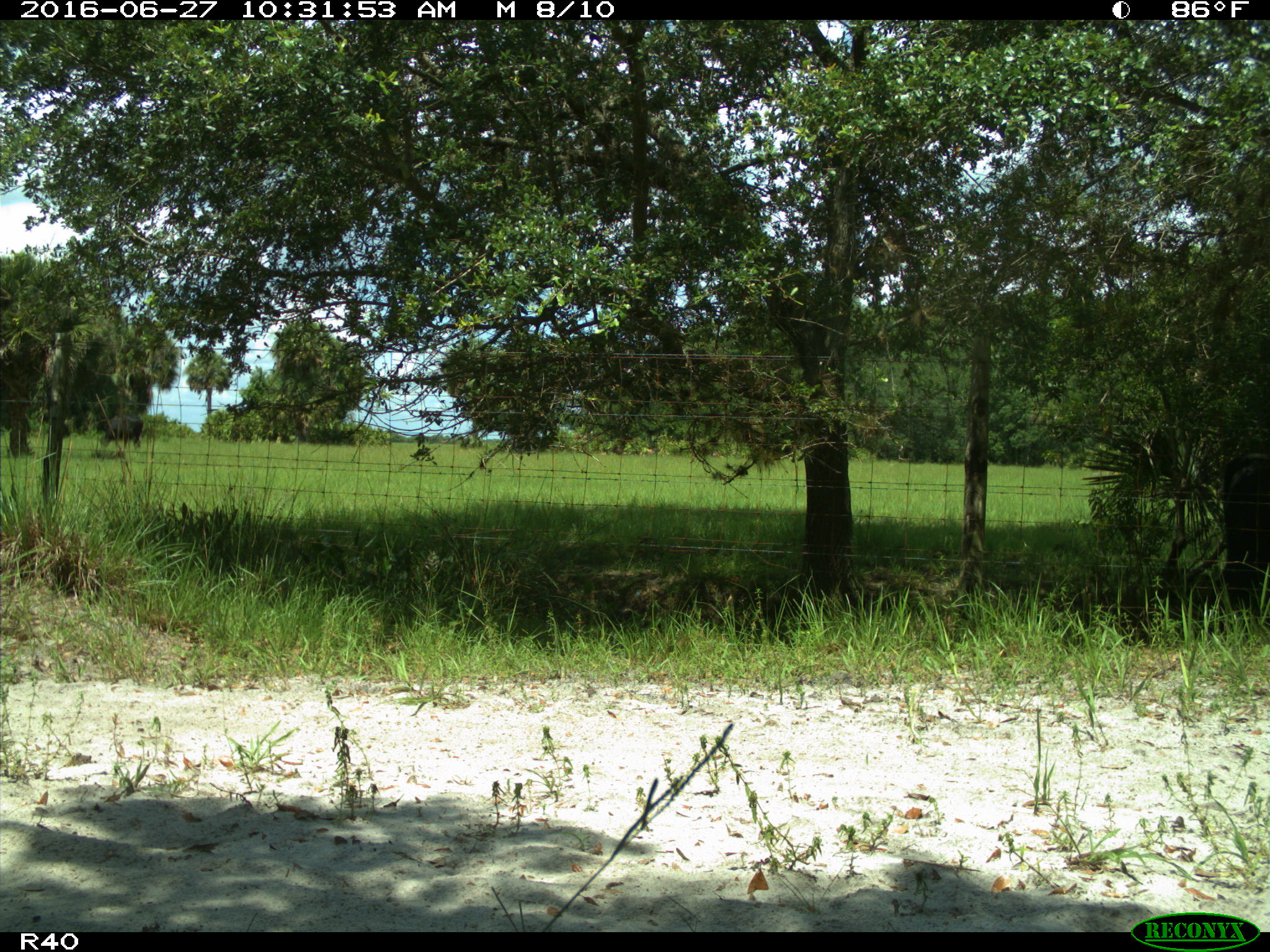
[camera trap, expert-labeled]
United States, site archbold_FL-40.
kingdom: Animalia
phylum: Chordata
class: Mammalia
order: Artiodactyla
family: Bovidae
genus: Bos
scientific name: Bos taurus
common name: domestic cow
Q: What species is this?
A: Bos taurus (domestic cow).